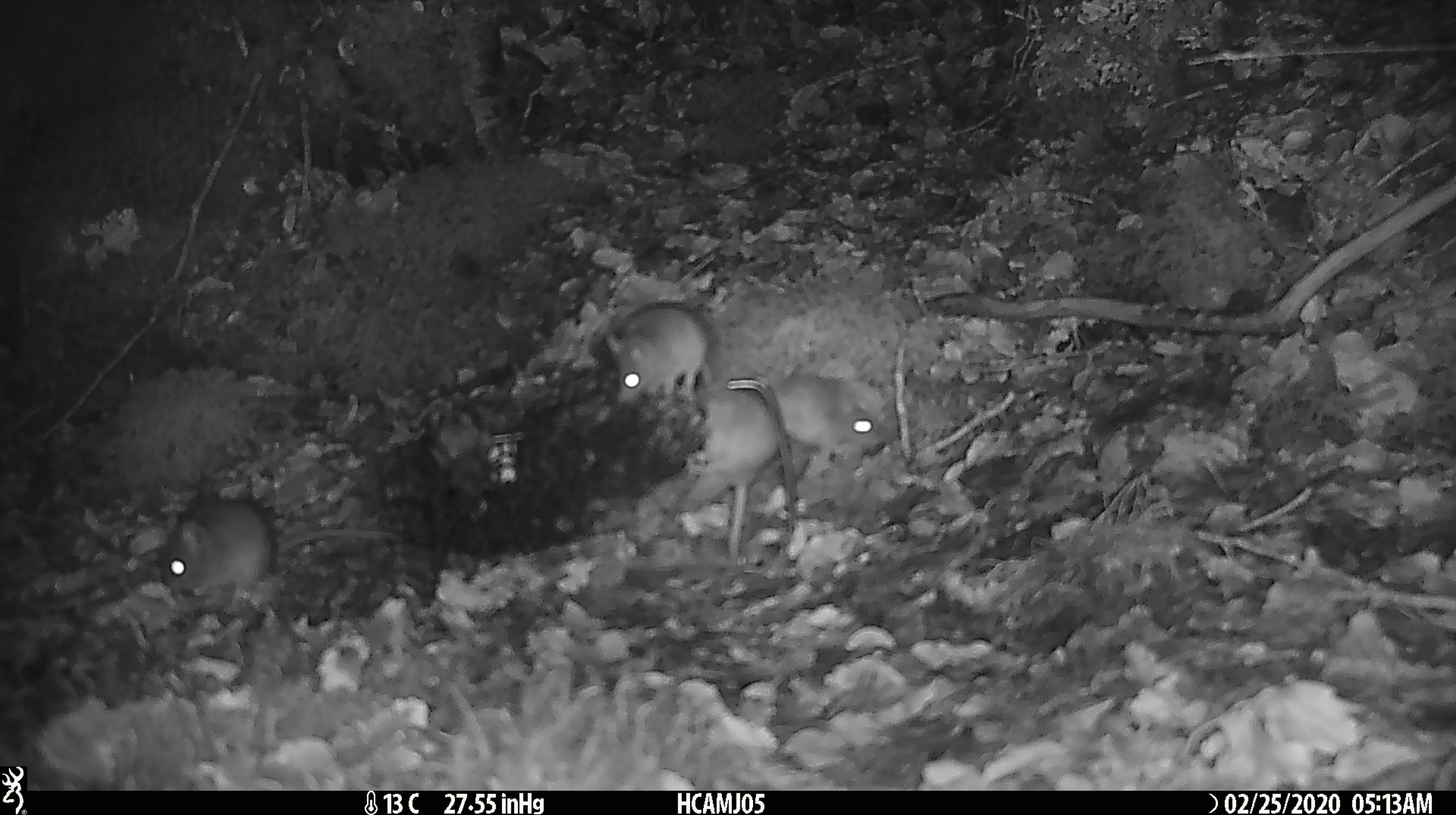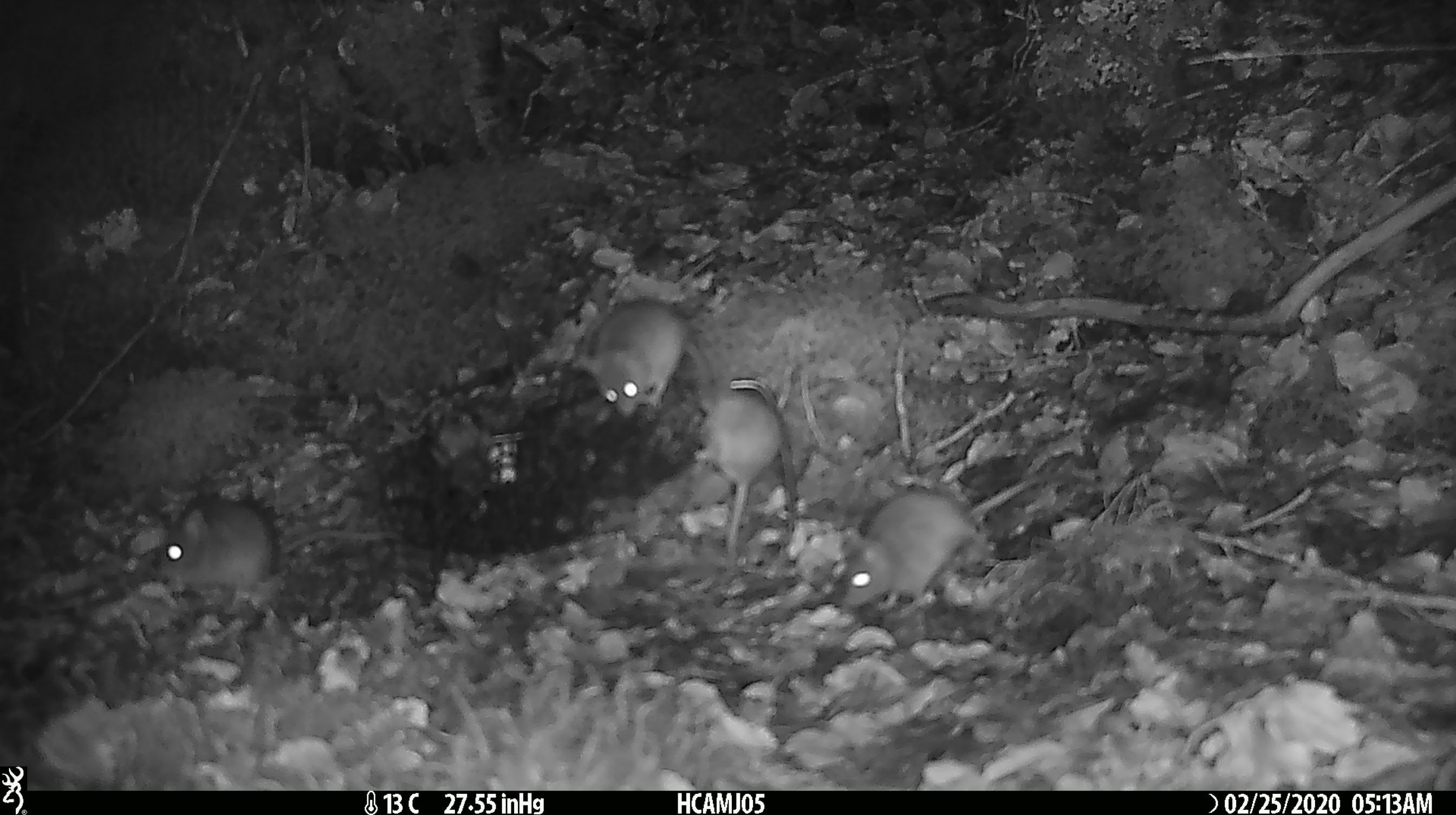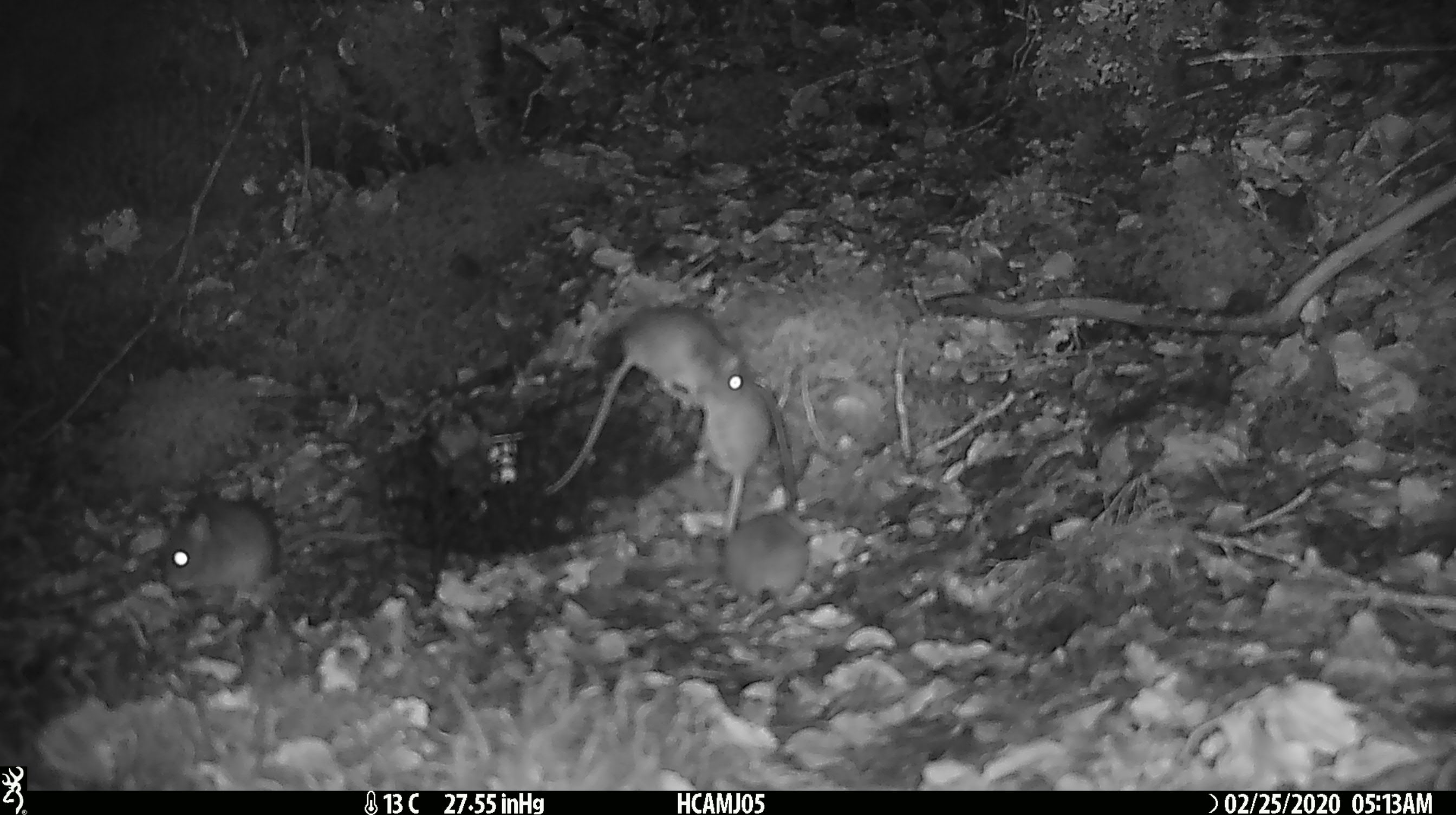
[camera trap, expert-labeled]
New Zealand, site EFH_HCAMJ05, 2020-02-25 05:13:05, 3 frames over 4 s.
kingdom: Animalia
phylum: Chordata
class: Mammalia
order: Rodentia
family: Muridae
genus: Mus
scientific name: Mus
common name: mouse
Mouse (Mus).